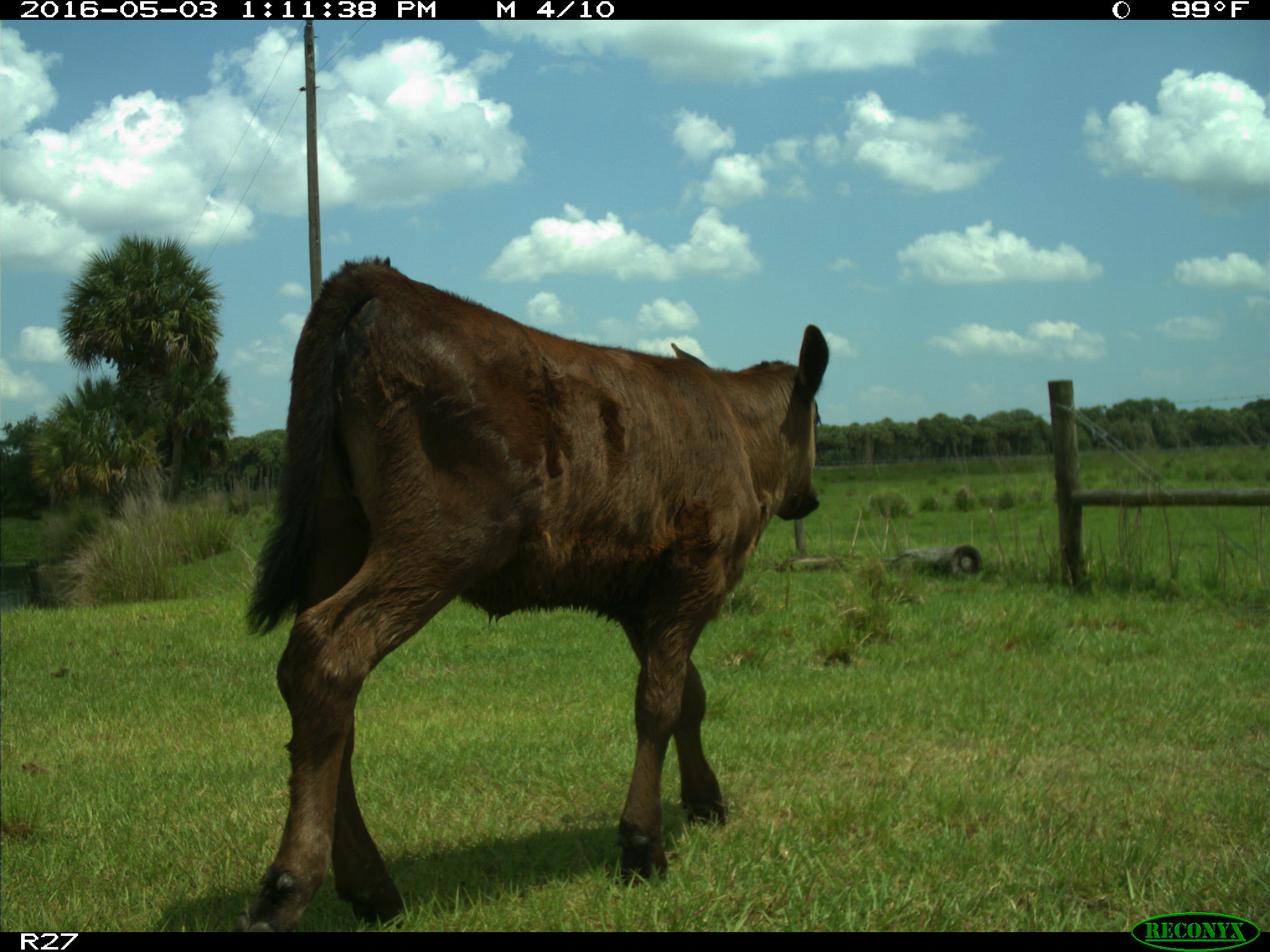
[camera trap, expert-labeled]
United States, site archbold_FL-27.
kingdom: Animalia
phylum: Chordata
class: Mammalia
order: Artiodactyla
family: Bovidae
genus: Bos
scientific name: Bos taurus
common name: domestic cow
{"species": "Bos taurus (domestic cow)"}